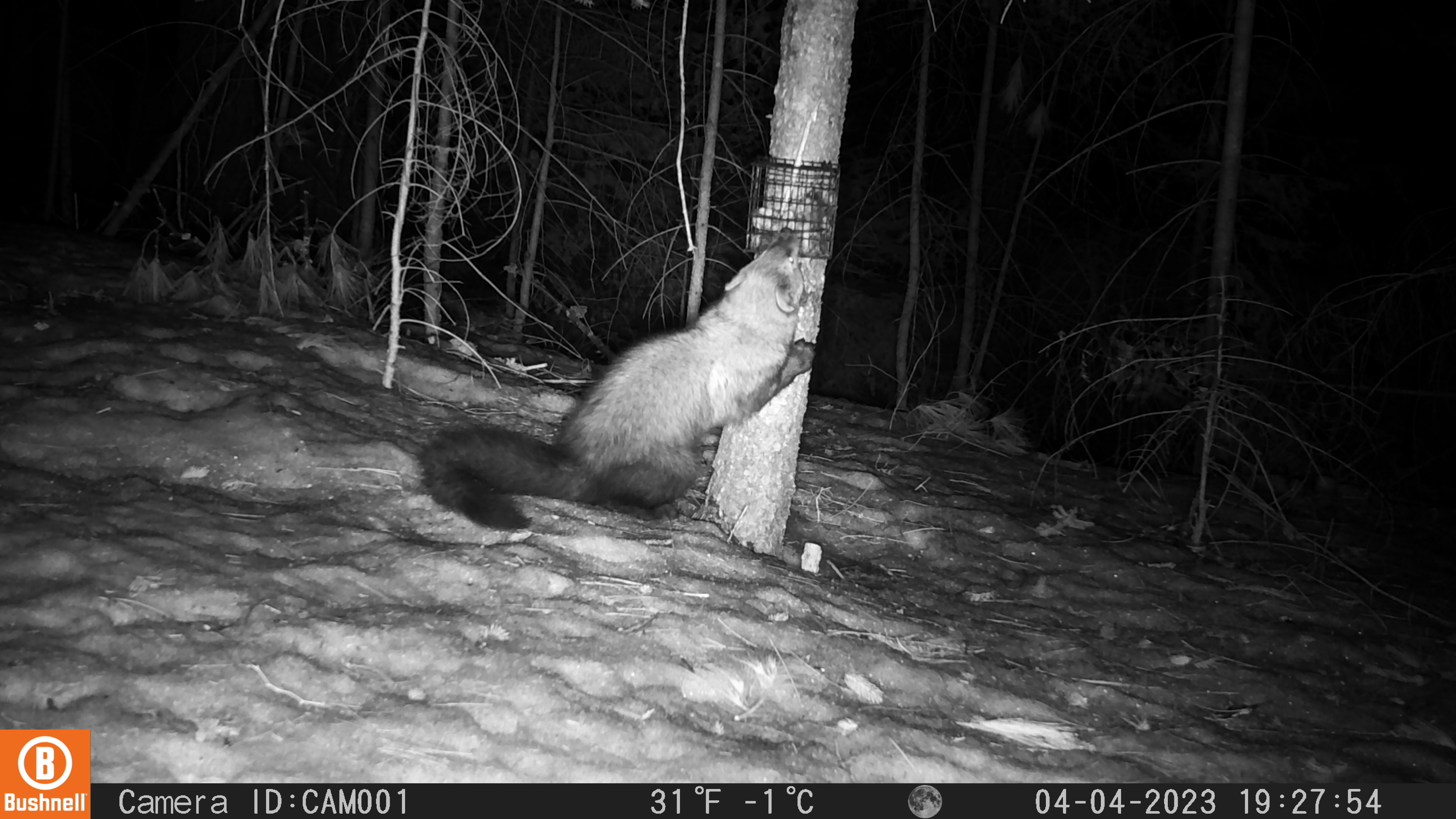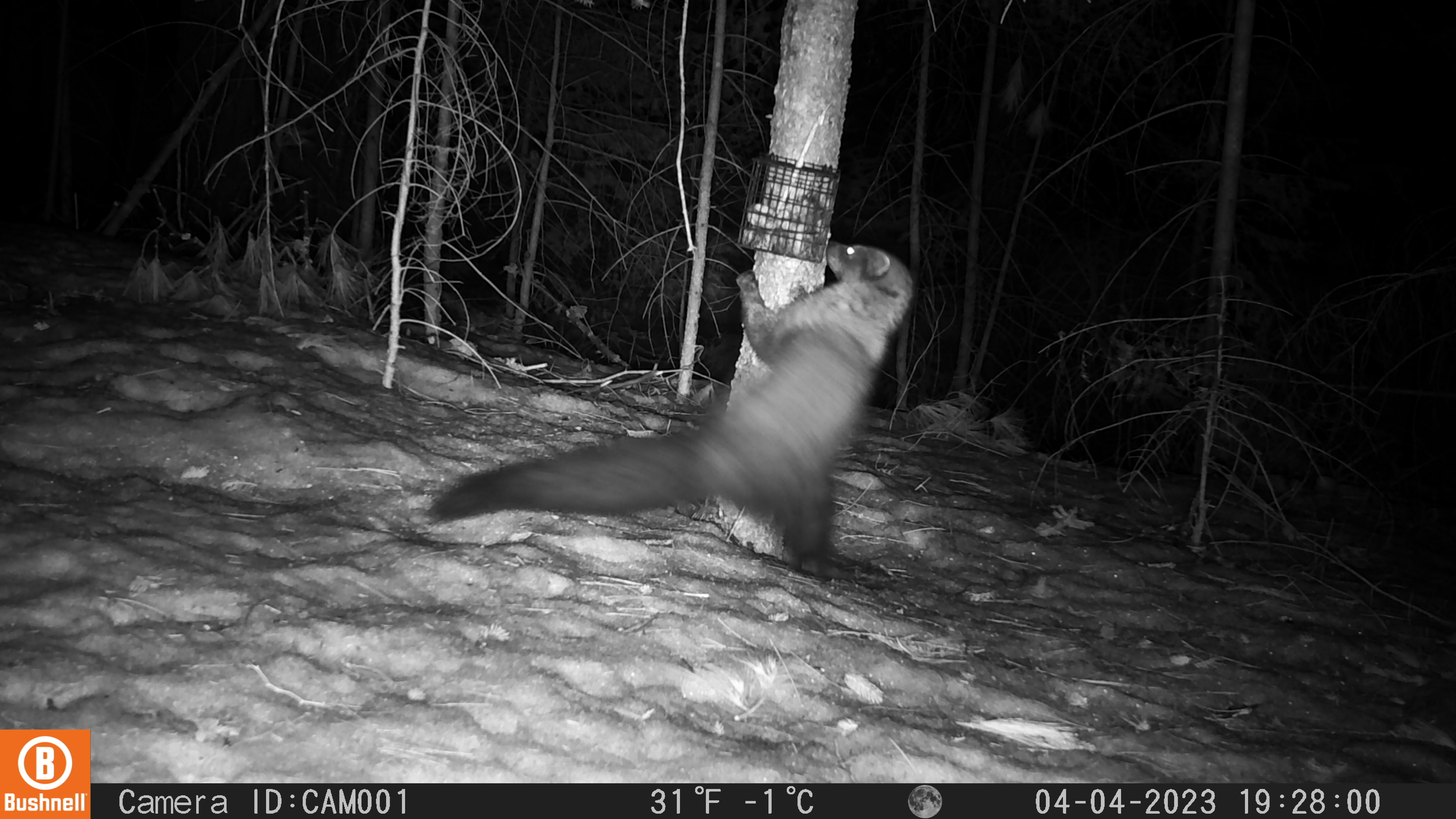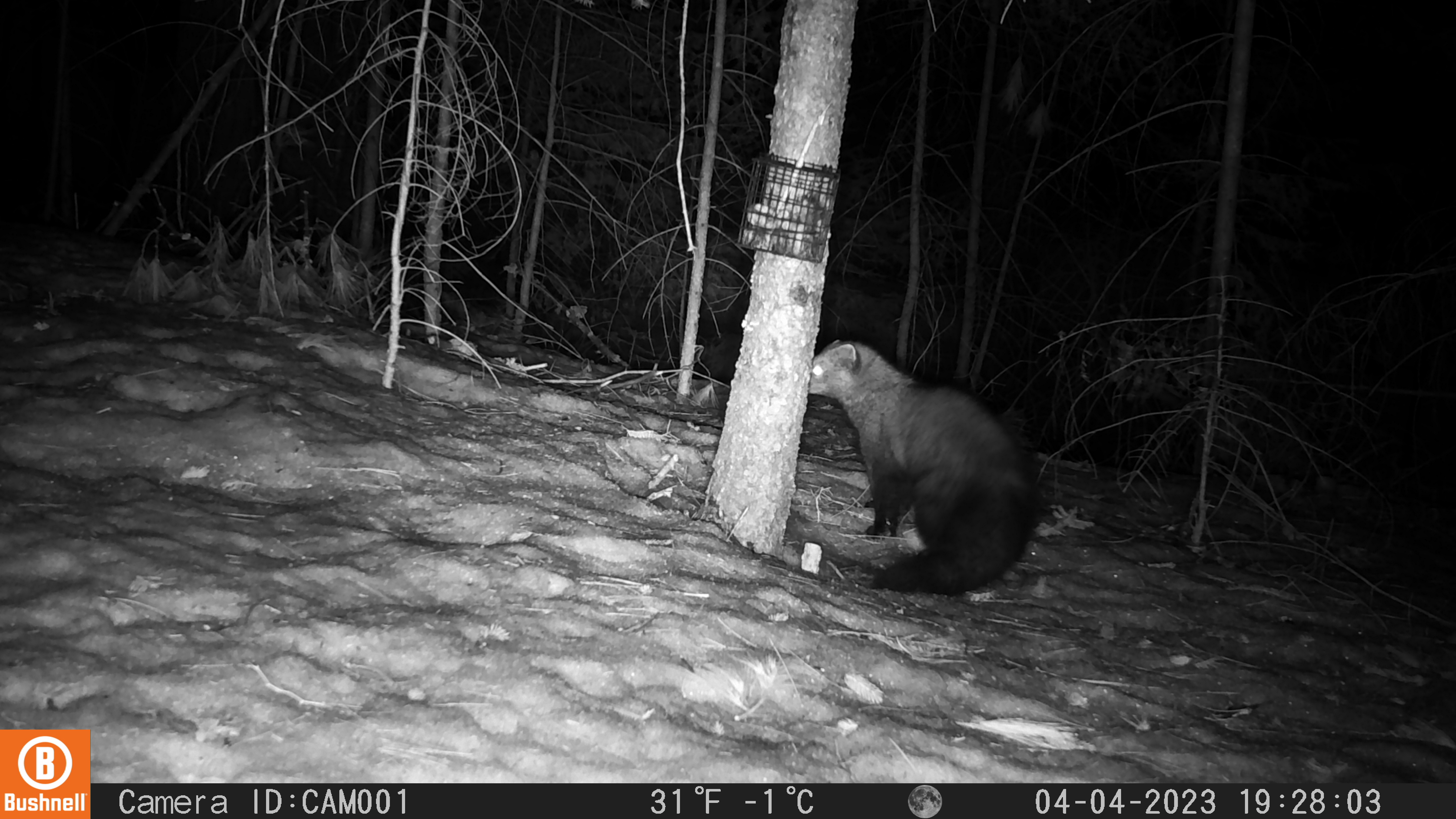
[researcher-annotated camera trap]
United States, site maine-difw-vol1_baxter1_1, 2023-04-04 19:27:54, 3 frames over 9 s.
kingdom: Animalia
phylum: Chordata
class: Mammalia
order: Carnivora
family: Mustelidae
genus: Pekania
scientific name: Pekania pennanti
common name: fisher